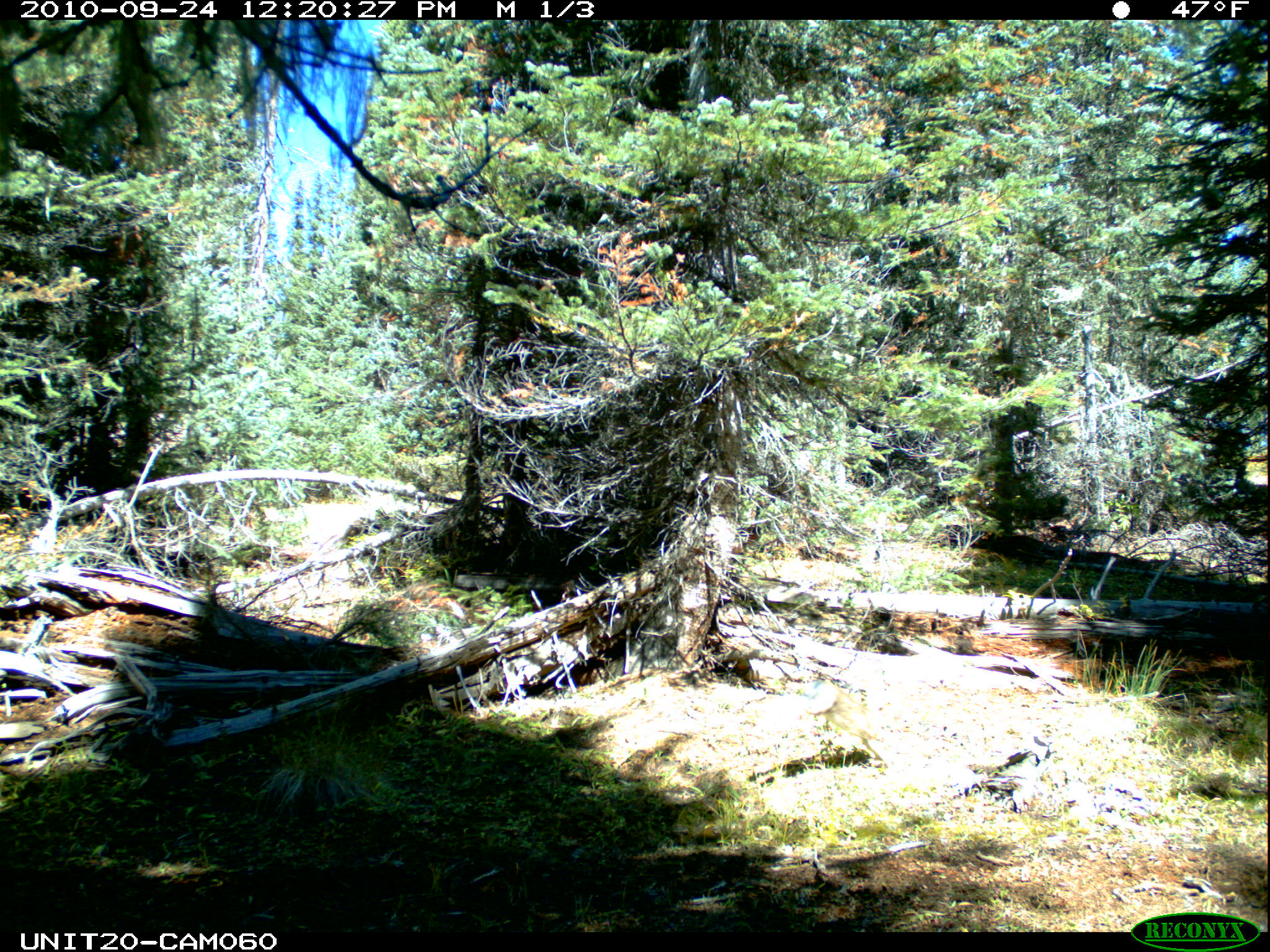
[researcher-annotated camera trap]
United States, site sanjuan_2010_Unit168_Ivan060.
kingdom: Animalia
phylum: Chordata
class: Mammalia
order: Lagomorpha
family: Leporidae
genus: Lepus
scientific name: Lepus americanus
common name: snowshoe hare